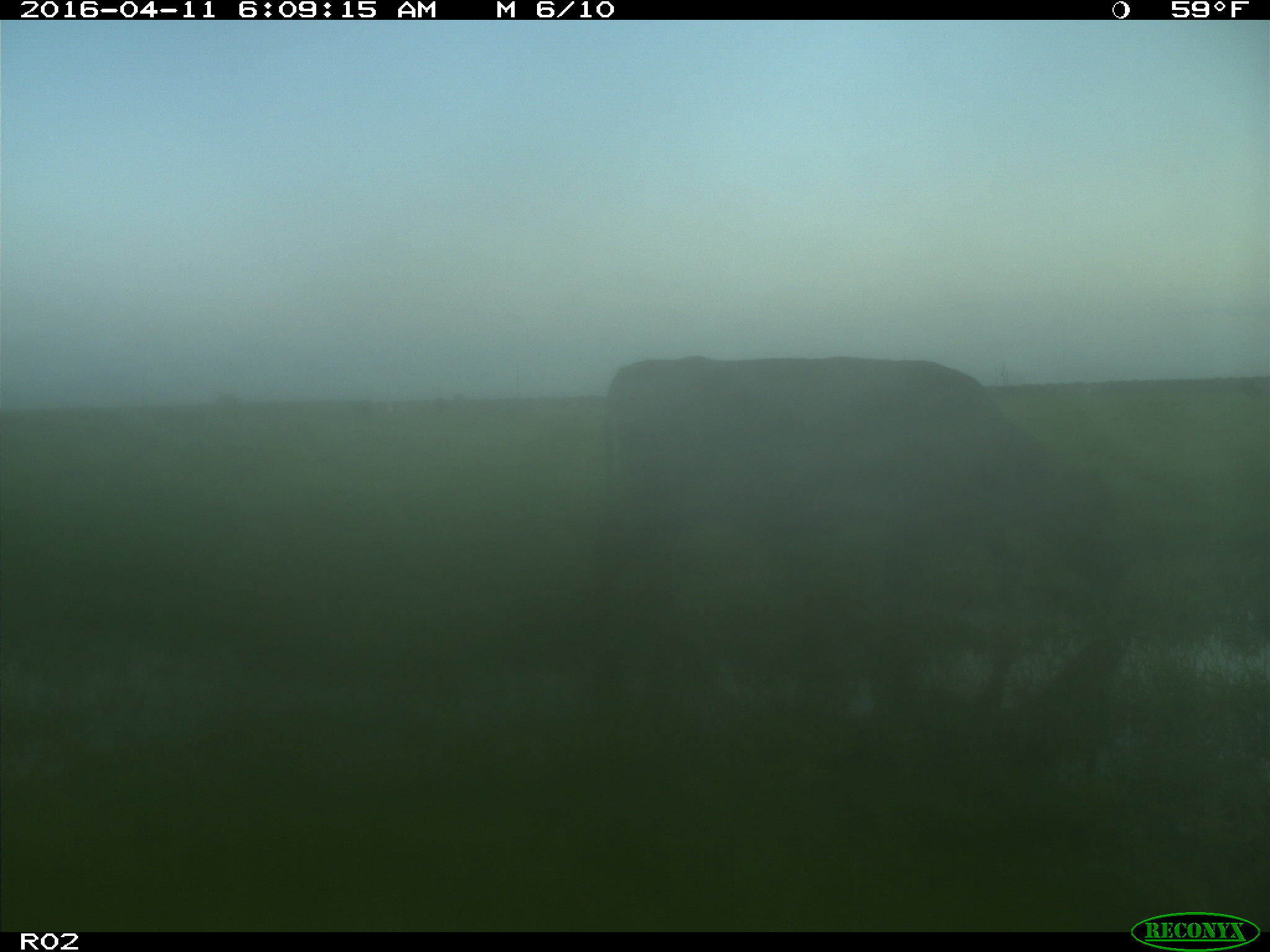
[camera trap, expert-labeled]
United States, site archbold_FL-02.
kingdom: Animalia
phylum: Chordata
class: Mammalia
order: Artiodactyla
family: Bovidae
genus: Bos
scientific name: Bos taurus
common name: domestic cow